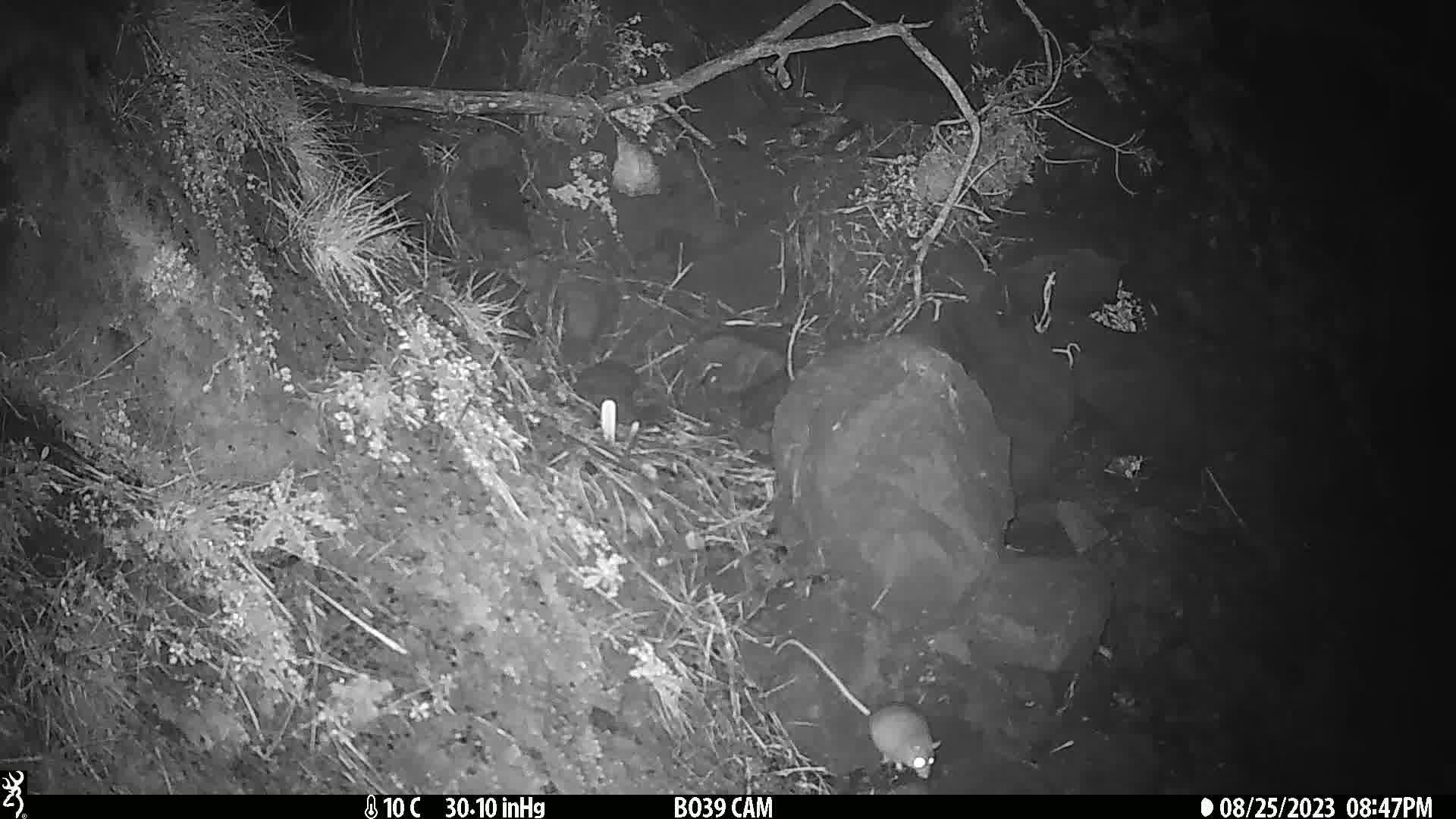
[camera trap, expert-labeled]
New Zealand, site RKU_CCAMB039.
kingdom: Animalia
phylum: Chordata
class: Mammalia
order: Rodentia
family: Muridae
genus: Rattus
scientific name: Rattus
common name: rat